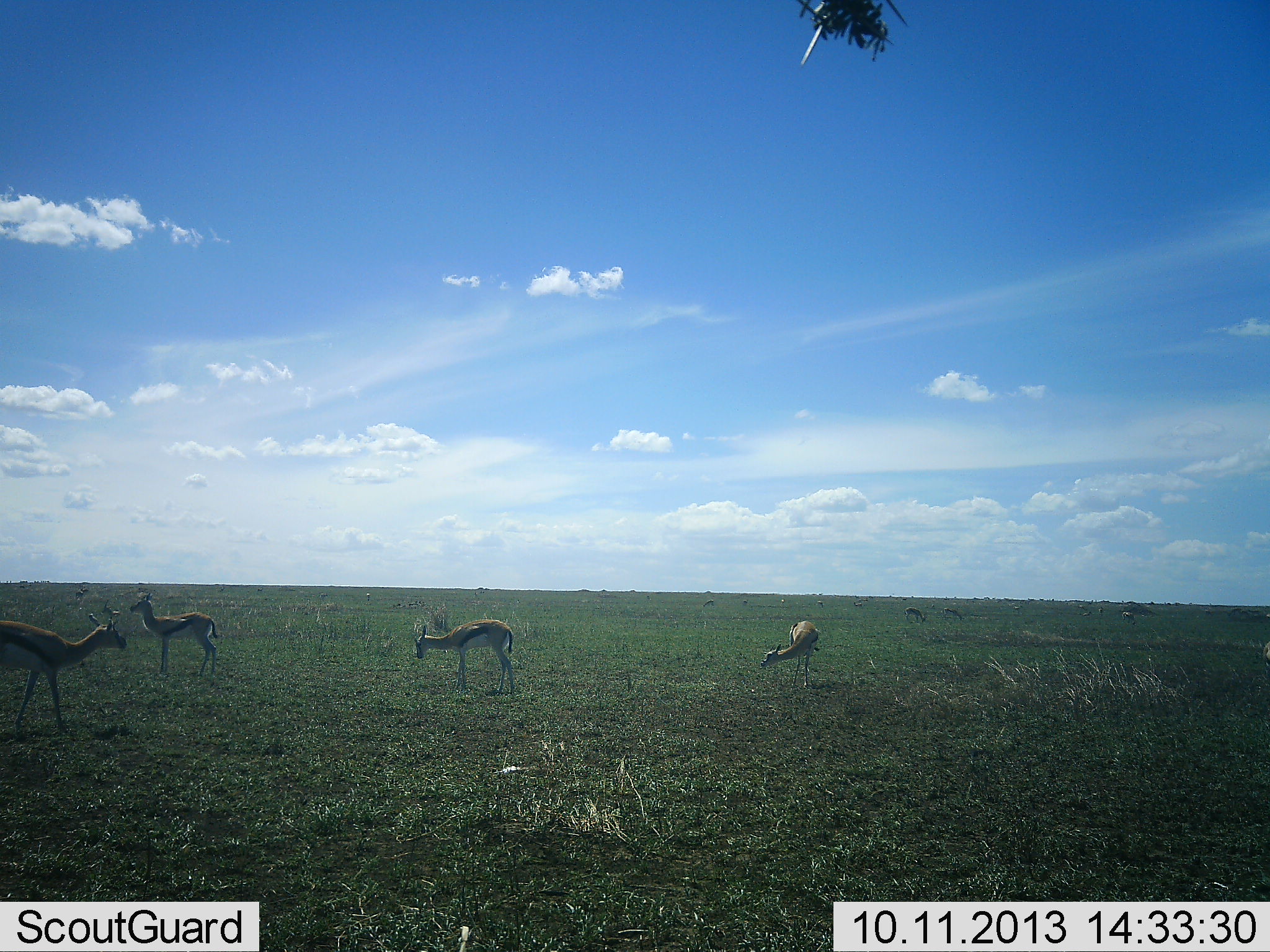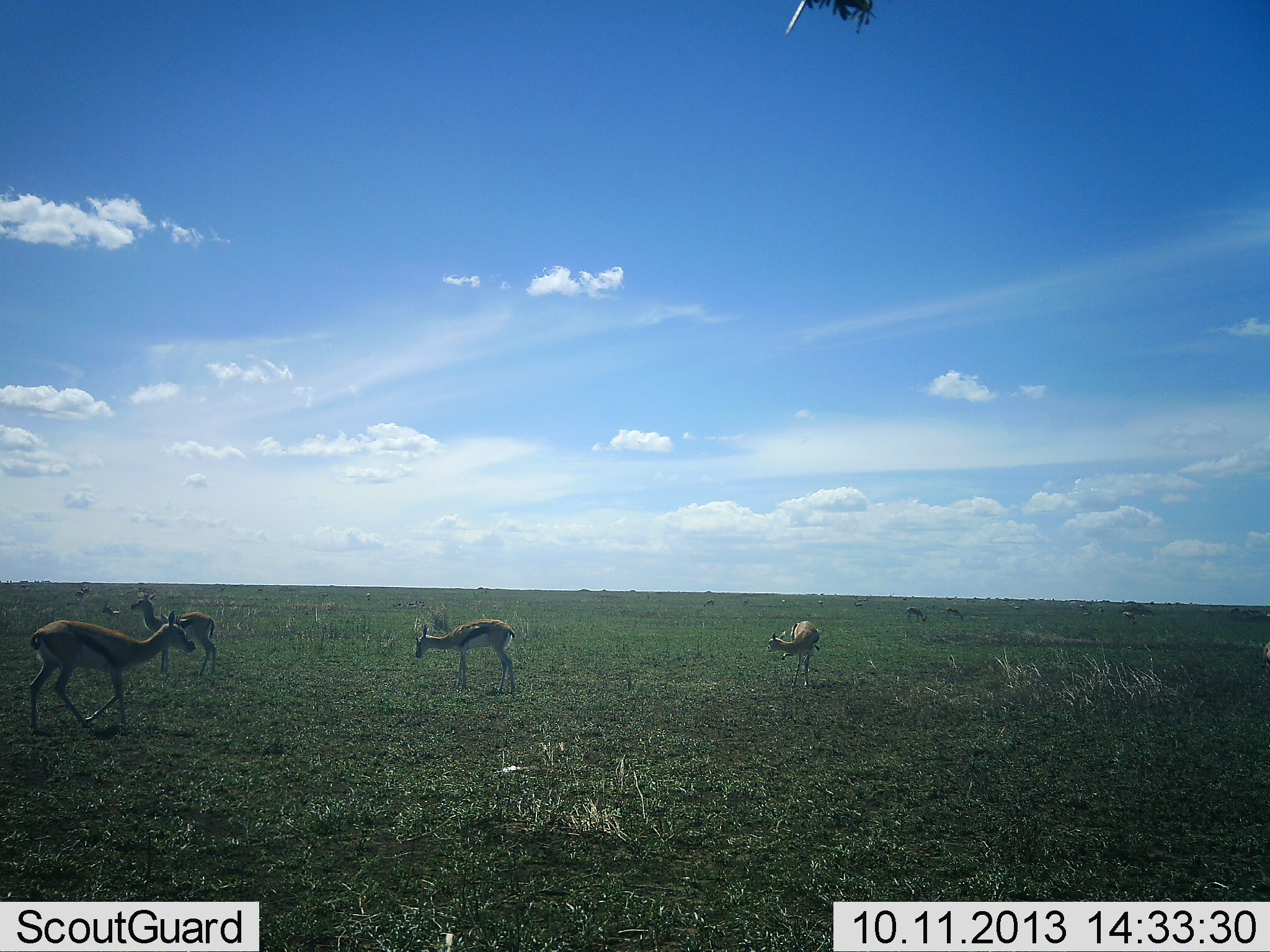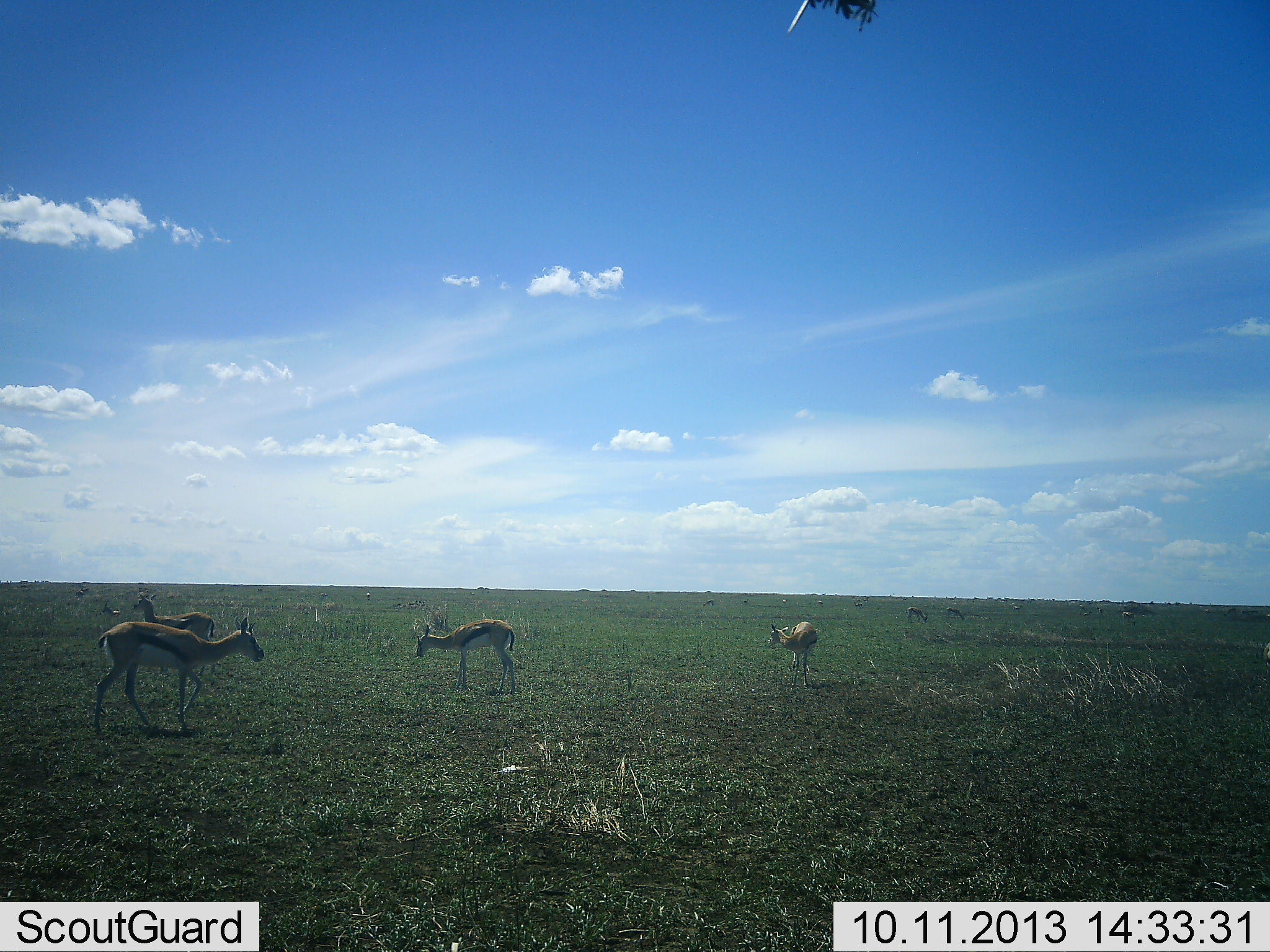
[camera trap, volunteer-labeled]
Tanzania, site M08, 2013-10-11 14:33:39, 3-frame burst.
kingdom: Animalia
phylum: Chordata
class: Mammalia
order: Artiodactyla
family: Bovidae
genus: Eudorcas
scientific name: Eudorcas thomsonii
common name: thomson's gazelle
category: gazellethomsons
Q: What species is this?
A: Gazellethomsons (thomson's gazelle) (Eudorcas thomsonii).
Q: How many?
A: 6.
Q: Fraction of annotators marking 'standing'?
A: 76%.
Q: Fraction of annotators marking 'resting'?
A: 6%.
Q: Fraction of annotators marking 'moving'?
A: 58%.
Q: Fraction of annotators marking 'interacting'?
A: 3%.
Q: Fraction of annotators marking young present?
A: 0%.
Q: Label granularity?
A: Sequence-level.